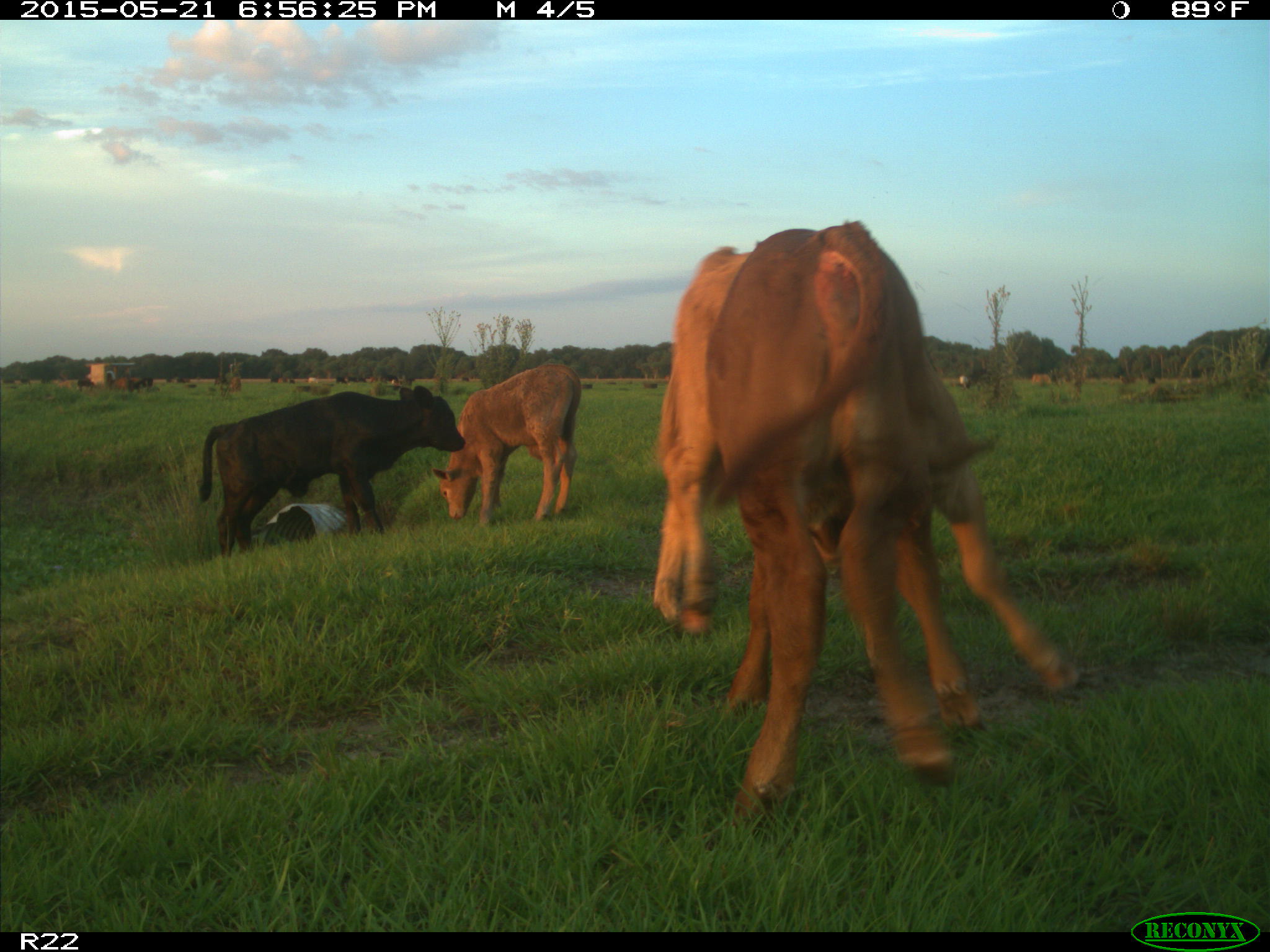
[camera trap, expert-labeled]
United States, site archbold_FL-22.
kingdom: Animalia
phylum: Chordata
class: Mammalia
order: Artiodactyla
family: Bovidae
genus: Bos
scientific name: Bos taurus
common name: domestic cow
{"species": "Bos taurus (domestic cow)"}